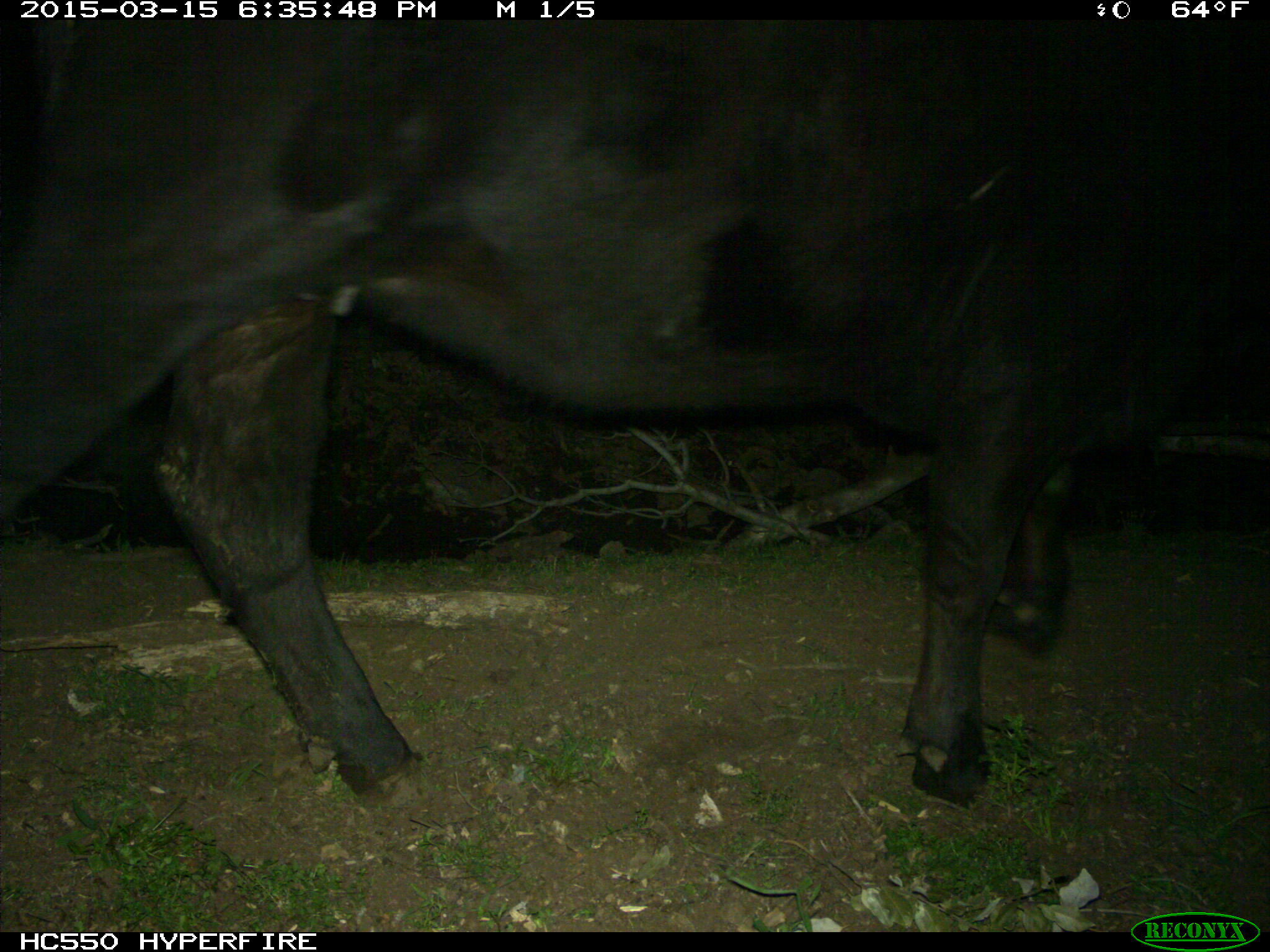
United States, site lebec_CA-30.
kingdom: Animalia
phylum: Chordata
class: Mammalia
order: Artiodactyla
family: Bovidae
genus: Bos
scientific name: Bos taurus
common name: domestic cow